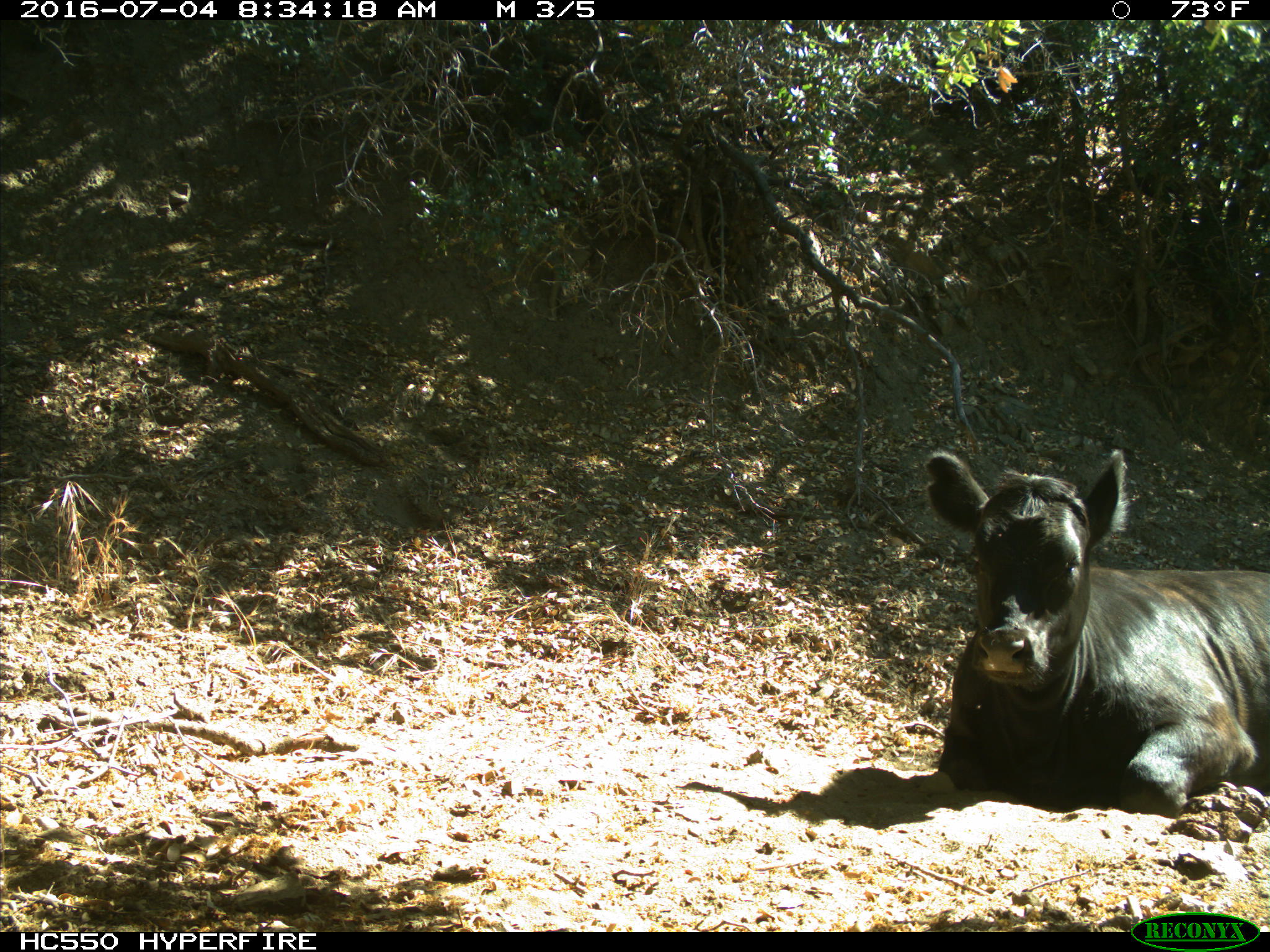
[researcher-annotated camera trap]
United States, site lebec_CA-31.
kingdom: Animalia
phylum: Chordata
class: Mammalia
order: Artiodactyla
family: Bovidae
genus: Bos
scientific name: Bos taurus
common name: domestic cow